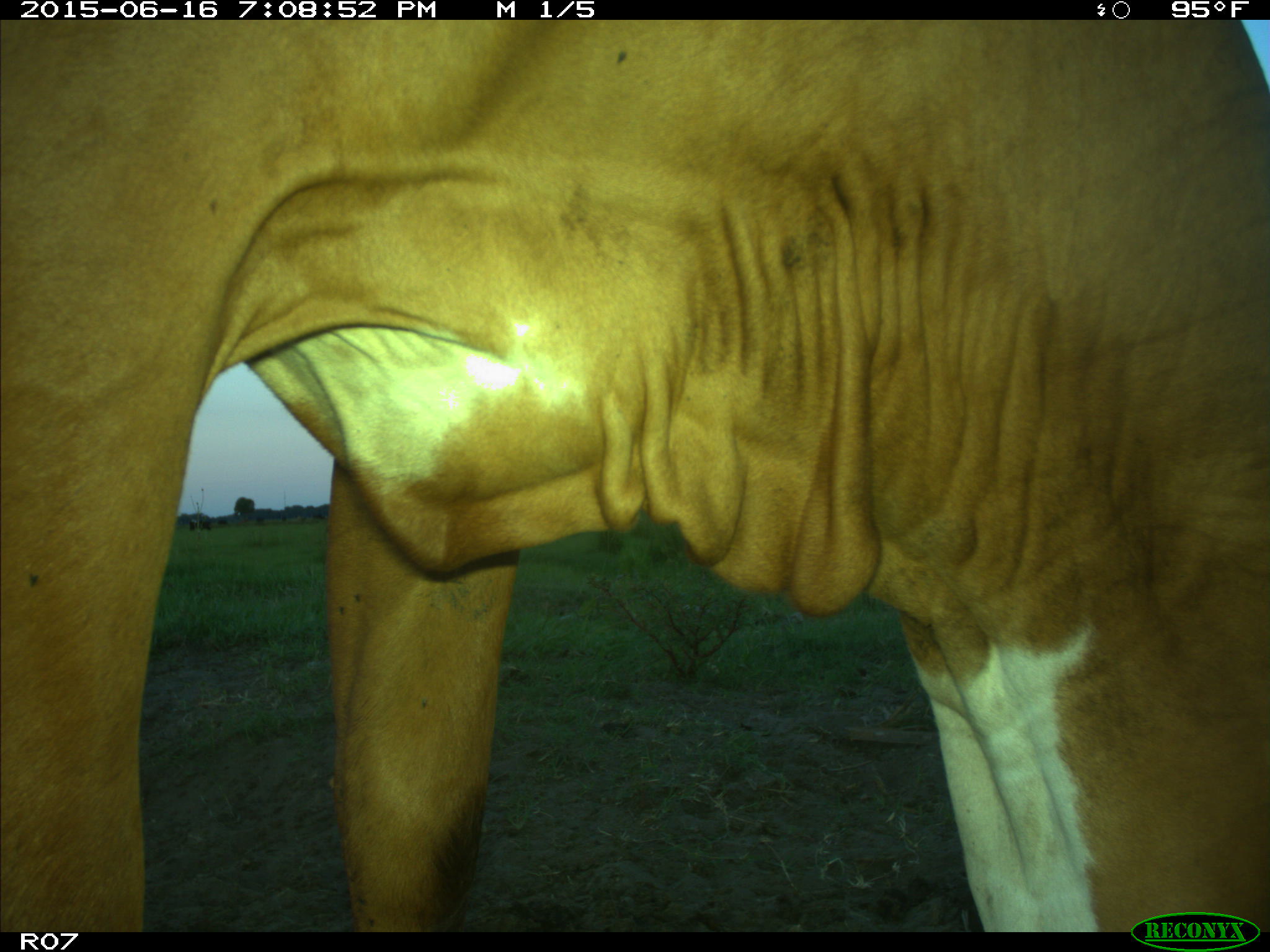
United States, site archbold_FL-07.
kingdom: Animalia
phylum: Chordata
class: Mammalia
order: Artiodactyla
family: Bovidae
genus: Bos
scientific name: Bos taurus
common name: domestic cow